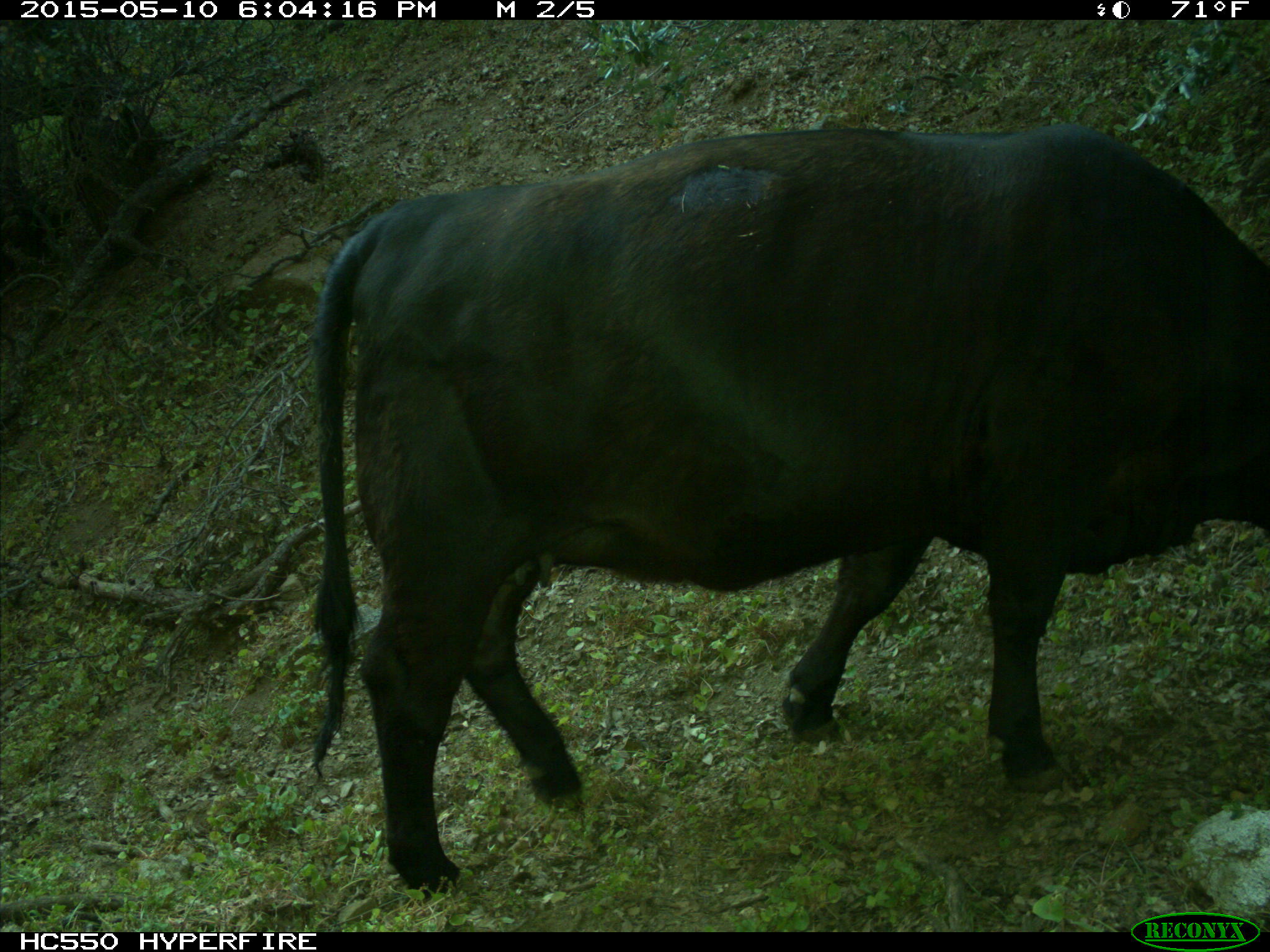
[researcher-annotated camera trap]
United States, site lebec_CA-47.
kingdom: Animalia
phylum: Chordata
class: Mammalia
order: Artiodactyla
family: Bovidae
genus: Bos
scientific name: Bos taurus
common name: domestic cow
Bos taurus (domestic cow).